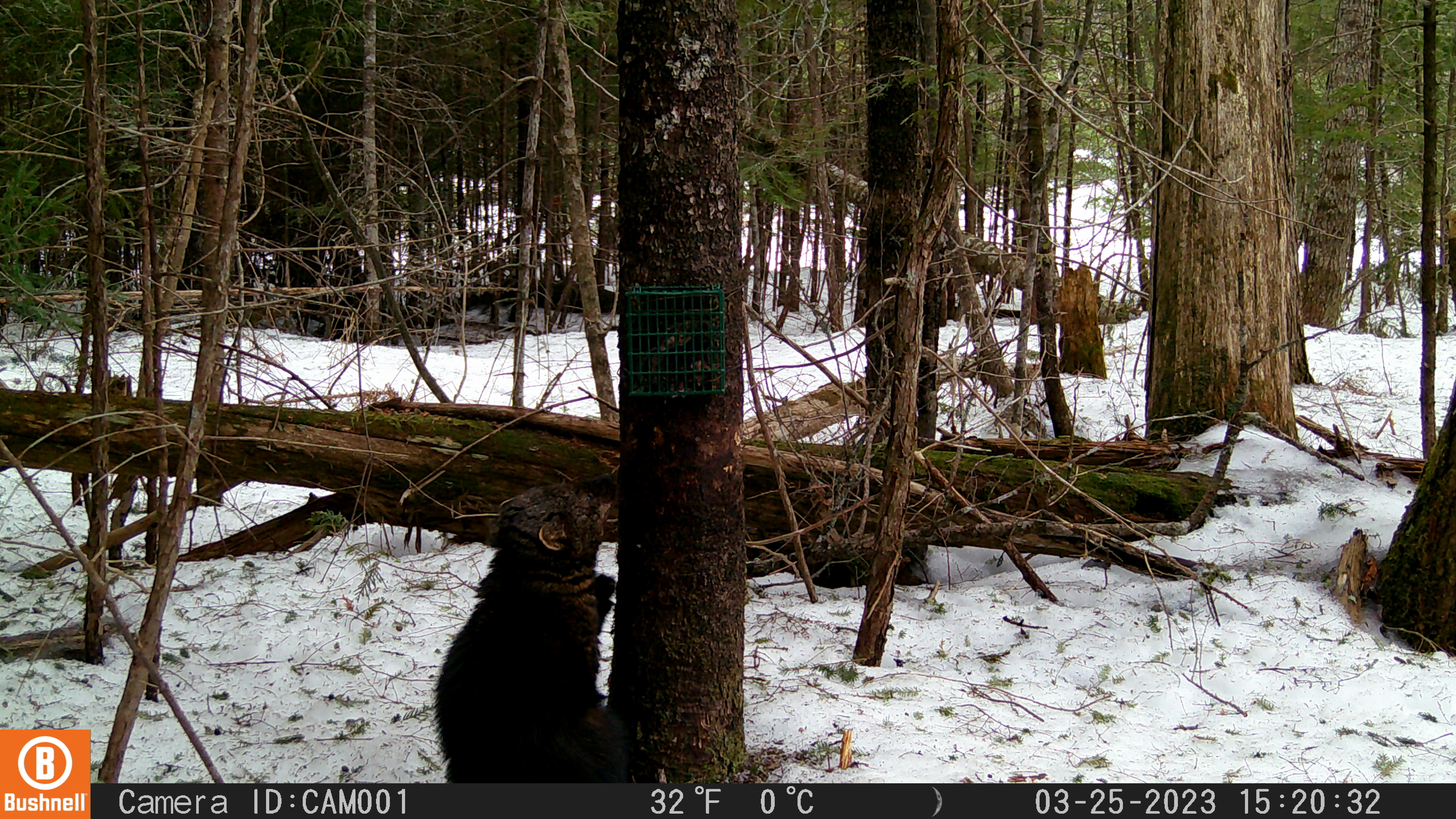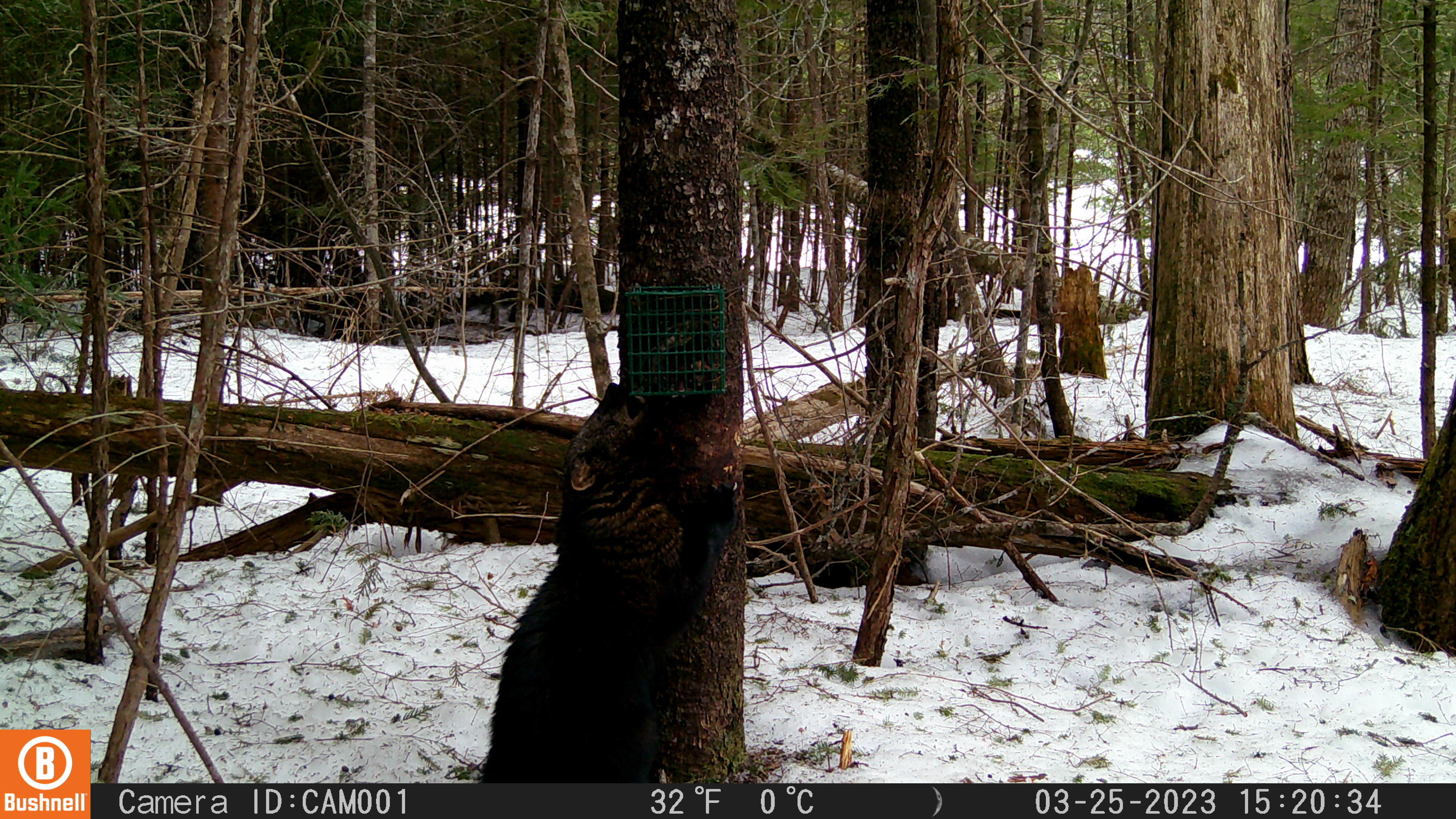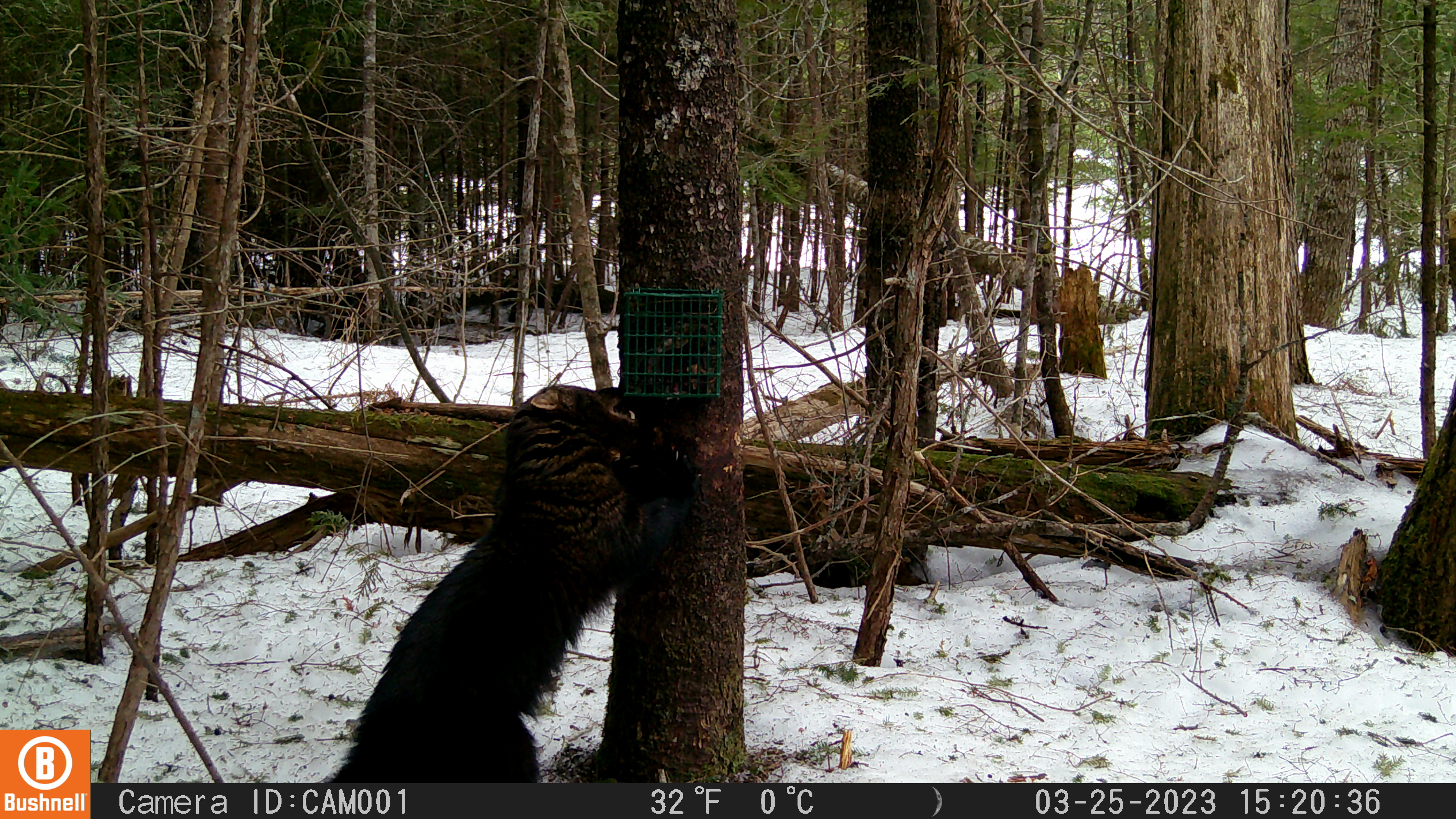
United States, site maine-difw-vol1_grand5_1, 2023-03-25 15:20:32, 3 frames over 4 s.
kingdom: Animalia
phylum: Chordata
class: Mammalia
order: Carnivora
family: Mustelidae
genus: Pekania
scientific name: Pekania pennanti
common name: fisher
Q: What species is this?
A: Fisher (Pekania pennanti).